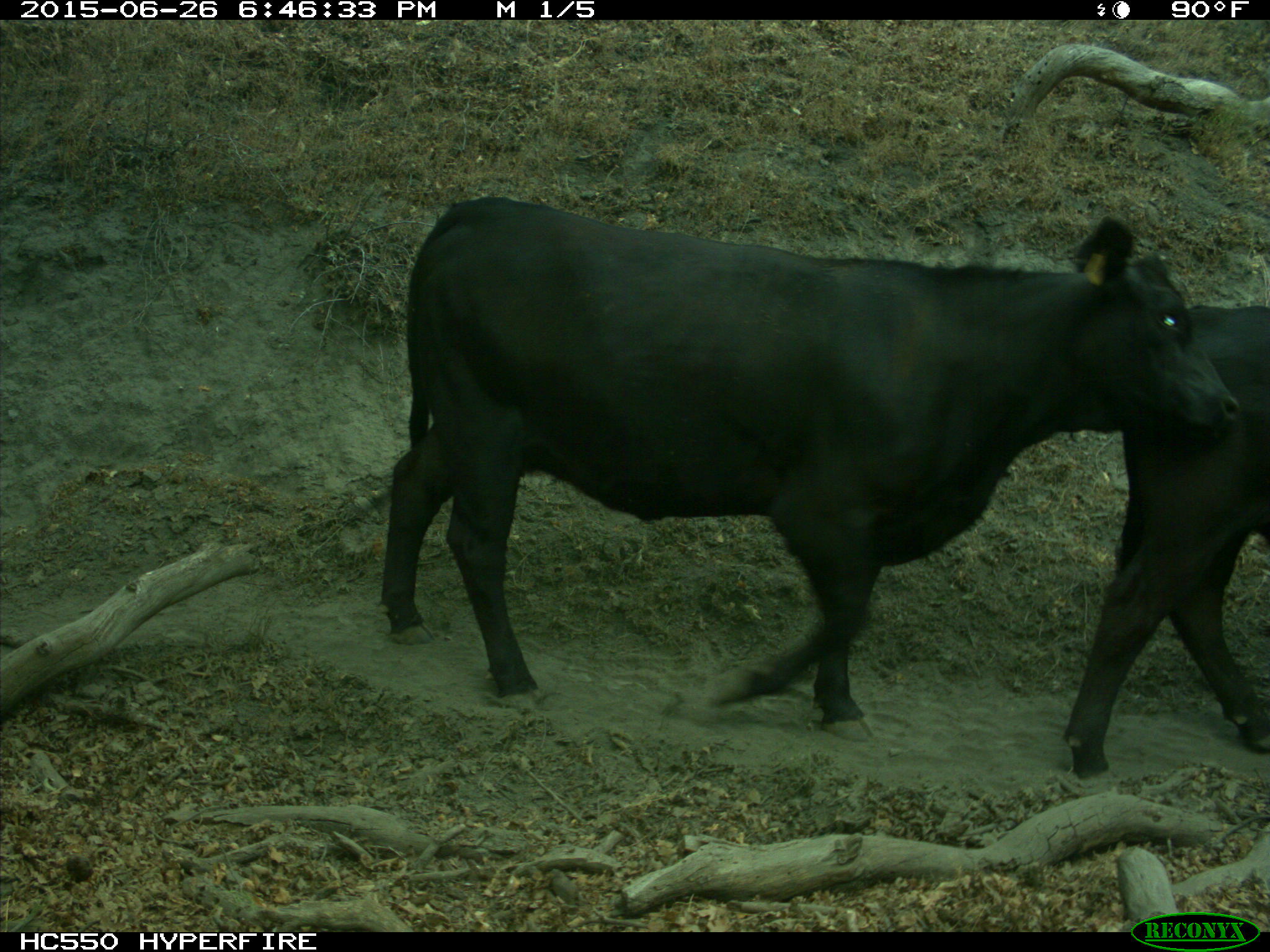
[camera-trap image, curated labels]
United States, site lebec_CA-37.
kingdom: Animalia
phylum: Chordata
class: Mammalia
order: Artiodactyla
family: Bovidae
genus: Bos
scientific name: Bos taurus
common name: domestic cow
Bos taurus (domestic cow).